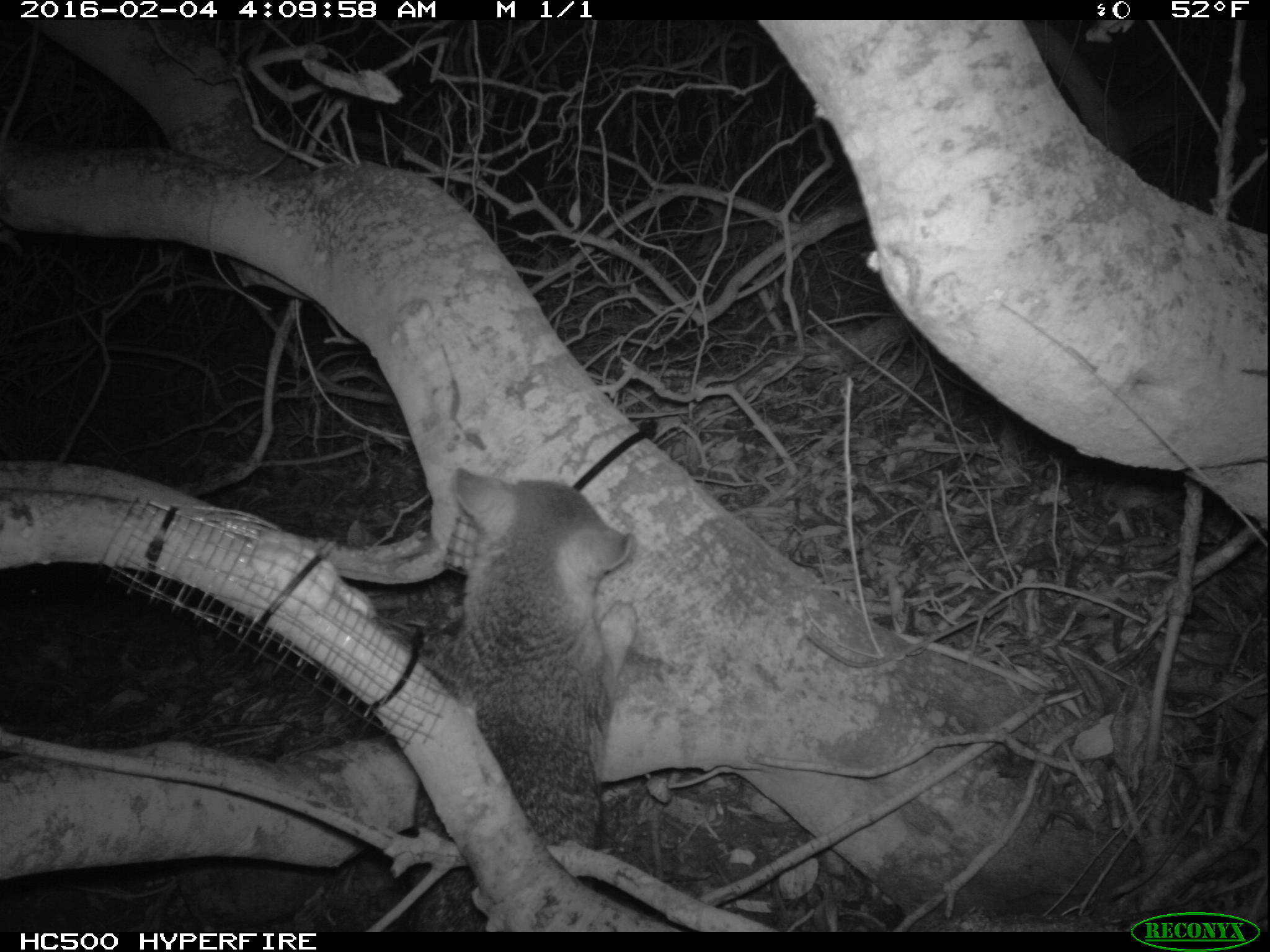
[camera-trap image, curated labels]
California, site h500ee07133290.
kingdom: Animalia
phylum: Chordata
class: Mammalia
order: Carnivora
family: Canidae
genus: Urocyon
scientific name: Urocyon littoralis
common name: island fox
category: fox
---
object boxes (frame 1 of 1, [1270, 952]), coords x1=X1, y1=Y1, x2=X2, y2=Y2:
fox: x1=412, y1=468, x2=635, y2=932